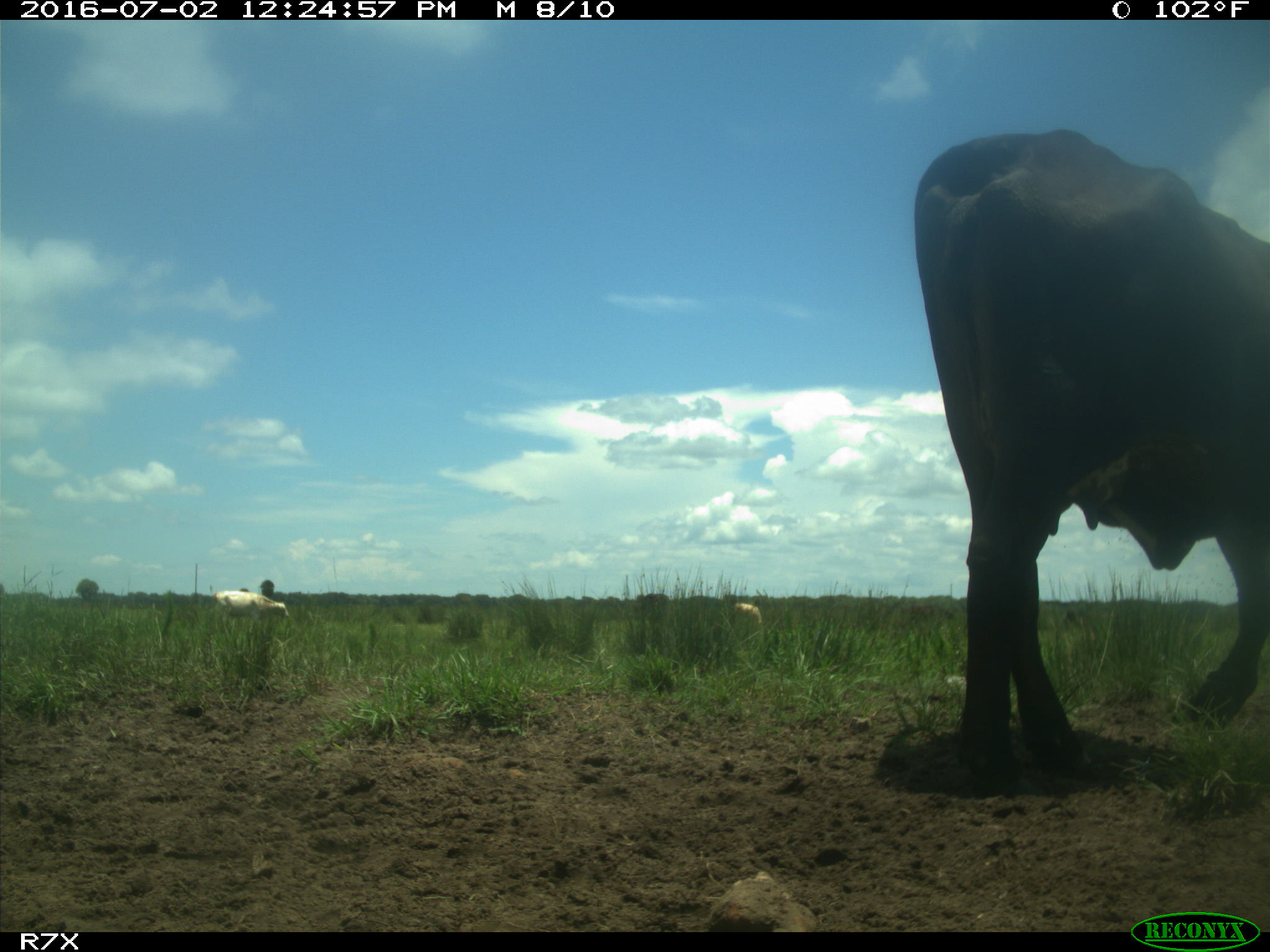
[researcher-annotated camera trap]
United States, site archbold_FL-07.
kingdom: Animalia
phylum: Chordata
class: Mammalia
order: Artiodactyla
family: Bovidae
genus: Bos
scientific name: Bos taurus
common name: domestic cow